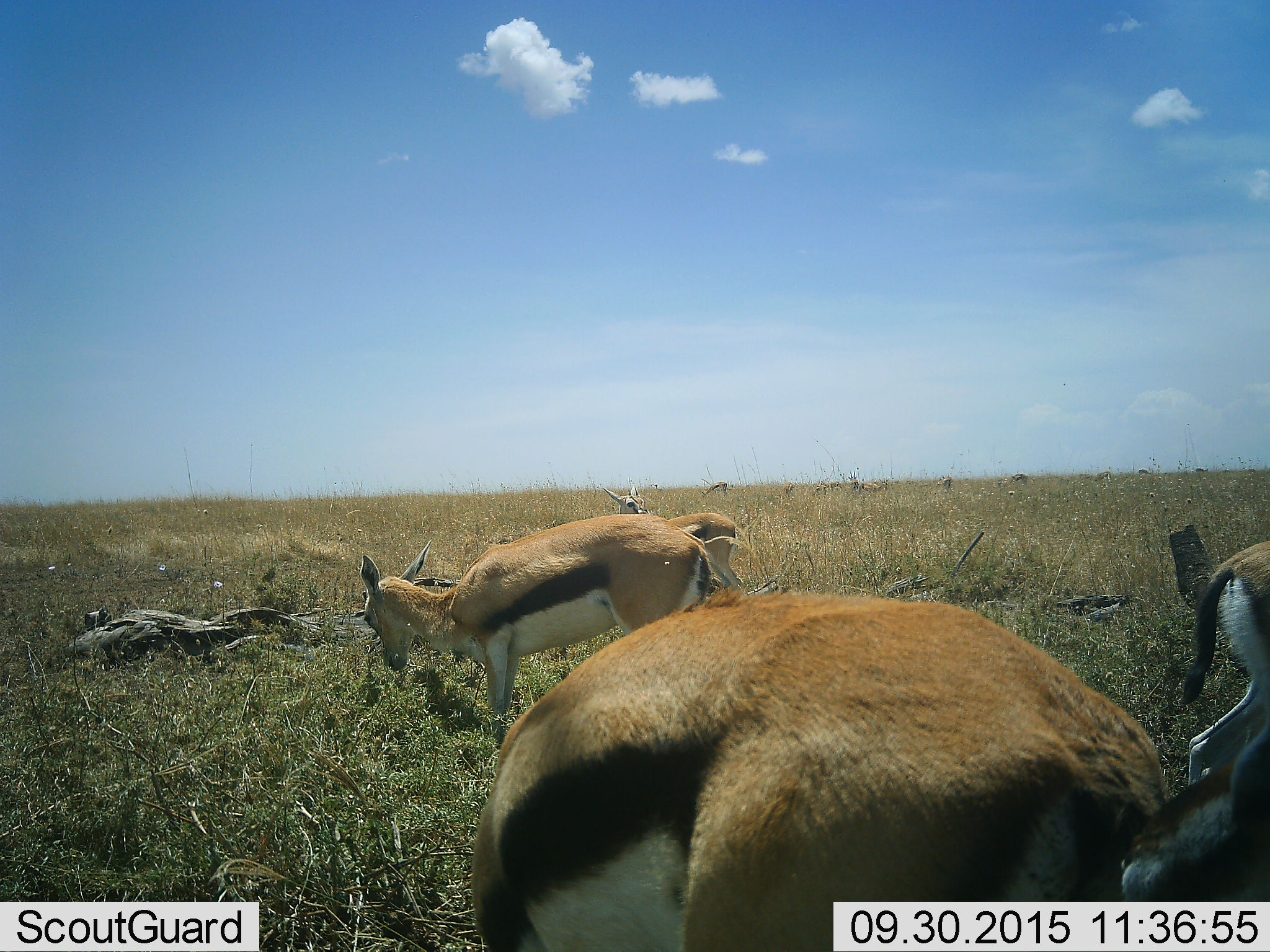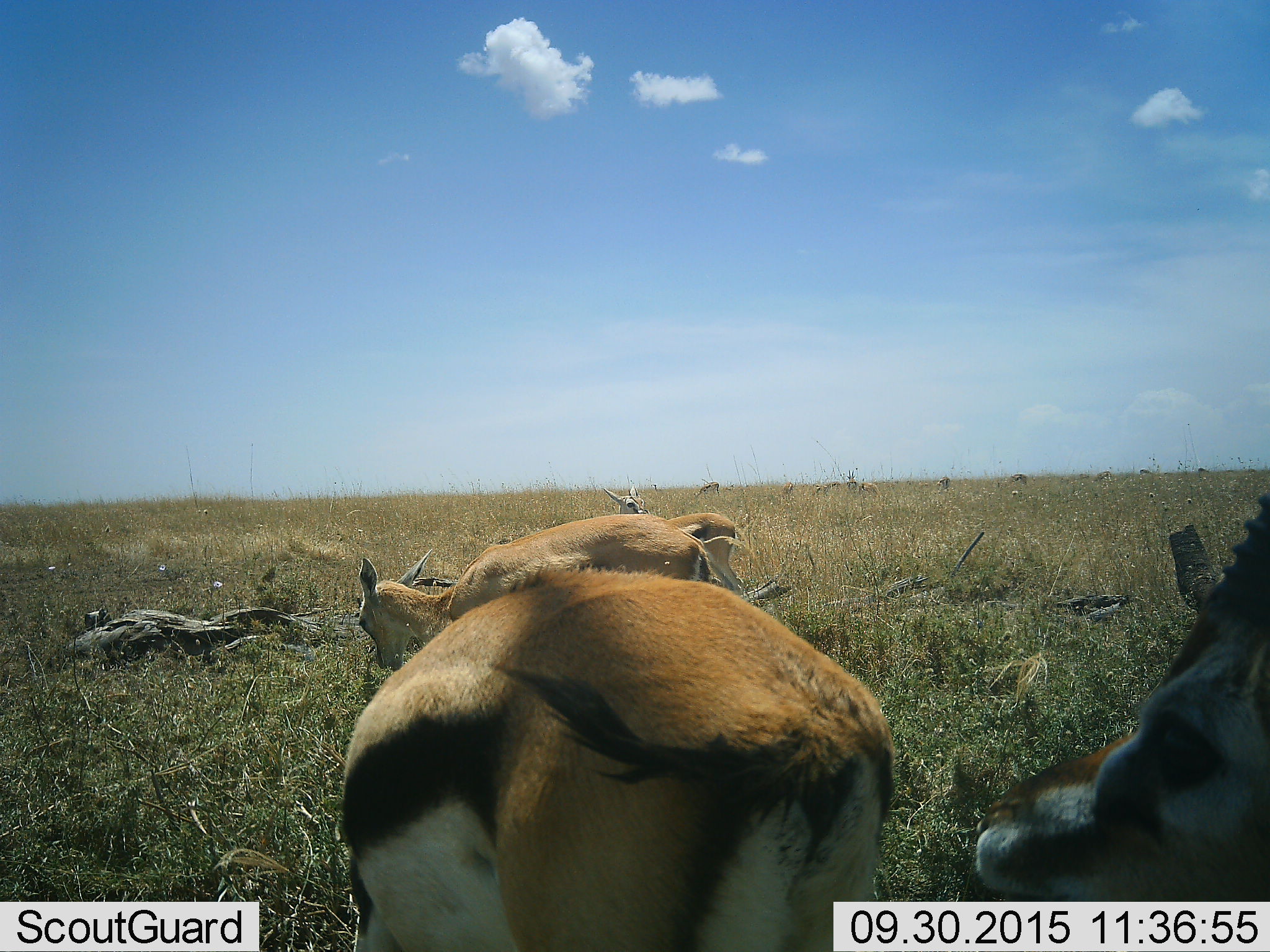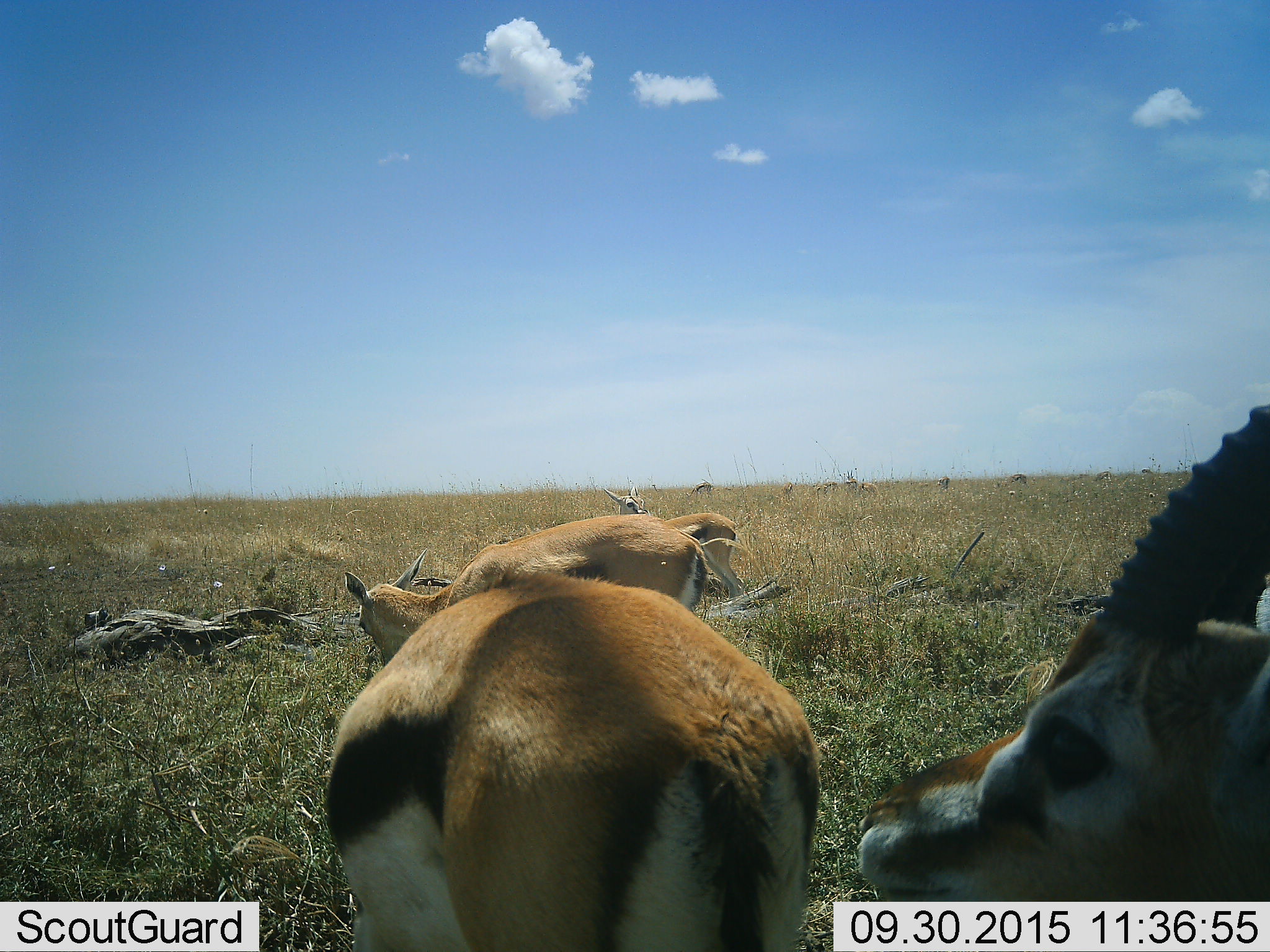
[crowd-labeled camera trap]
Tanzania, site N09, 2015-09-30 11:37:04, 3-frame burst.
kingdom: Animalia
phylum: Chordata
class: Mammalia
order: Artiodactyla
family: Bovidae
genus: Eudorcas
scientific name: Eudorcas thomsonii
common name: thomson's gazelle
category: gazellethomsons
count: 11-50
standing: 33%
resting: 0%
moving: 44%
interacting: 33%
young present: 0%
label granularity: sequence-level